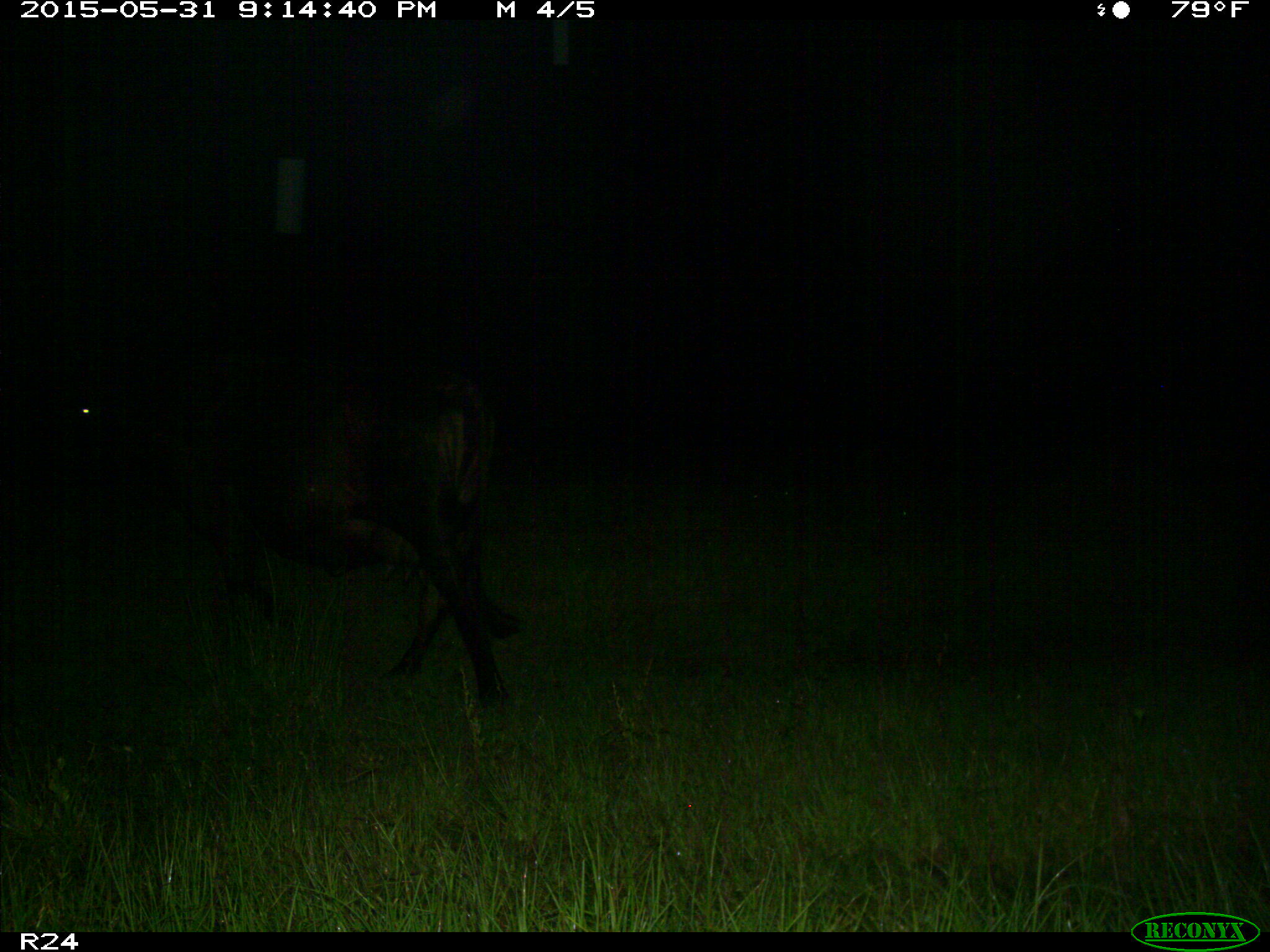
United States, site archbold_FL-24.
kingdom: Animalia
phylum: Chordata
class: Mammalia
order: Artiodactyla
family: Bovidae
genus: Bos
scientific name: Bos taurus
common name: domestic cow